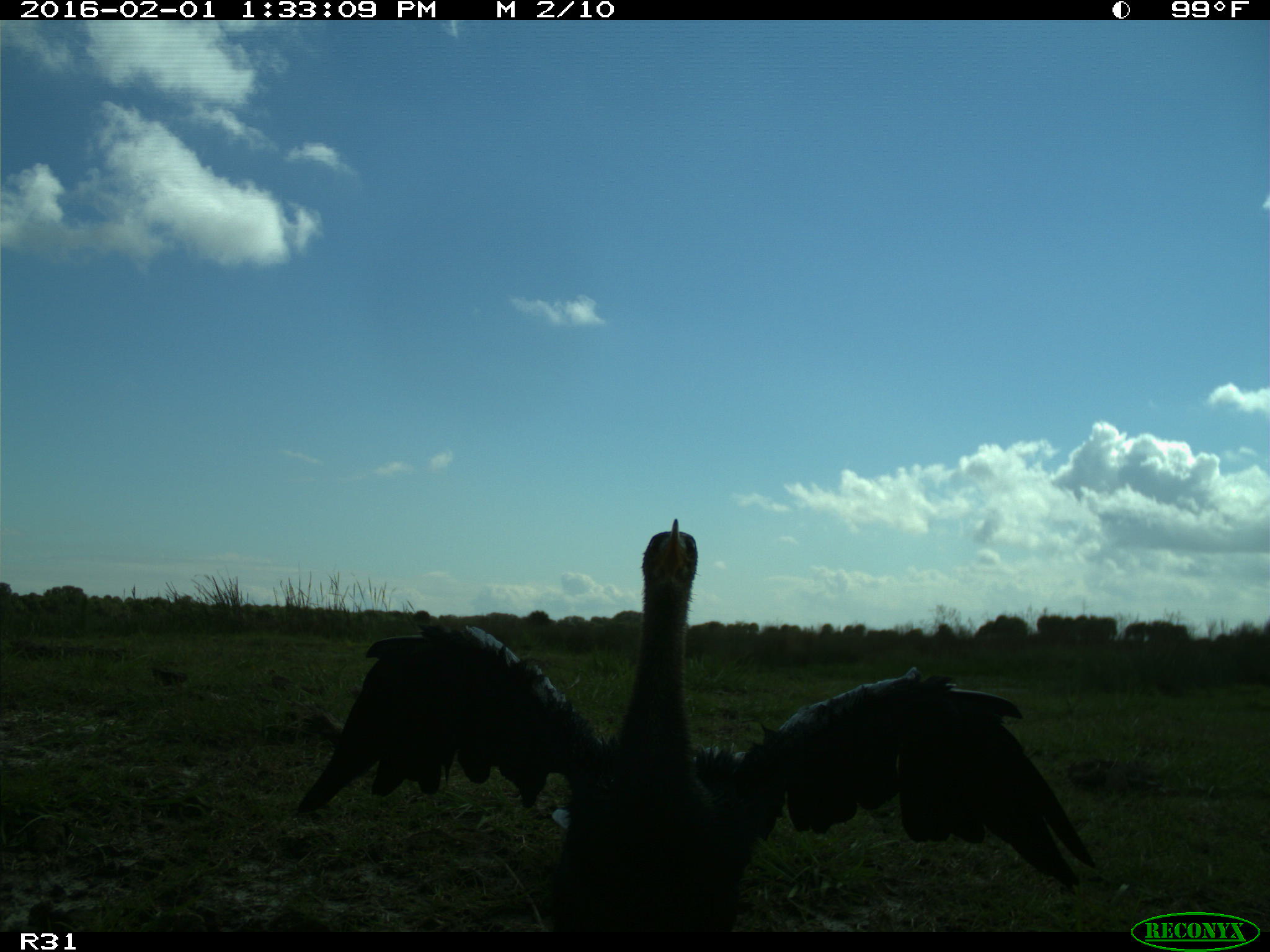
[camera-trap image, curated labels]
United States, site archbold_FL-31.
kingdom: Animalia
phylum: Chordata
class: Aves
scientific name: Aves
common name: birds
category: unidentified bird